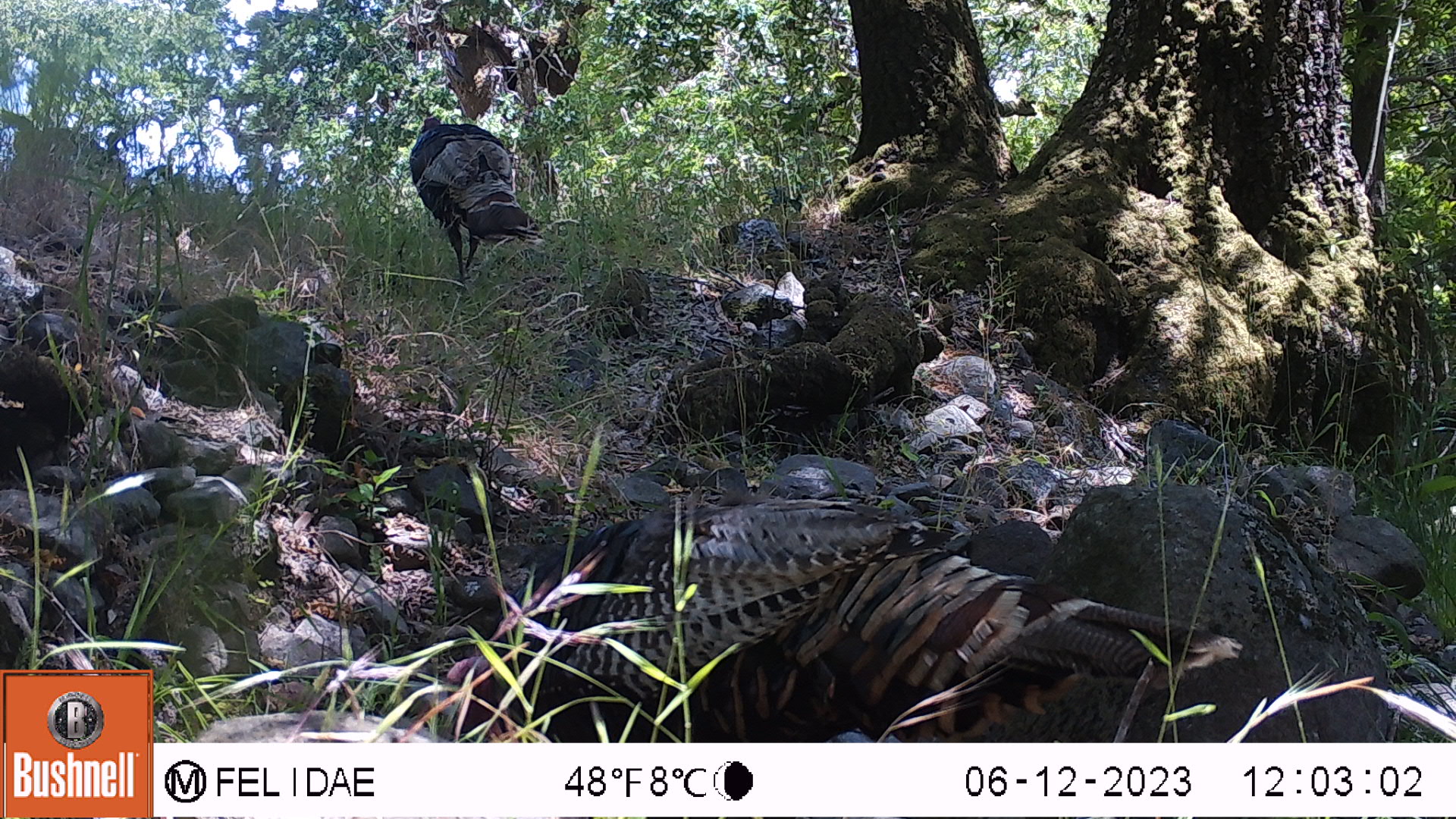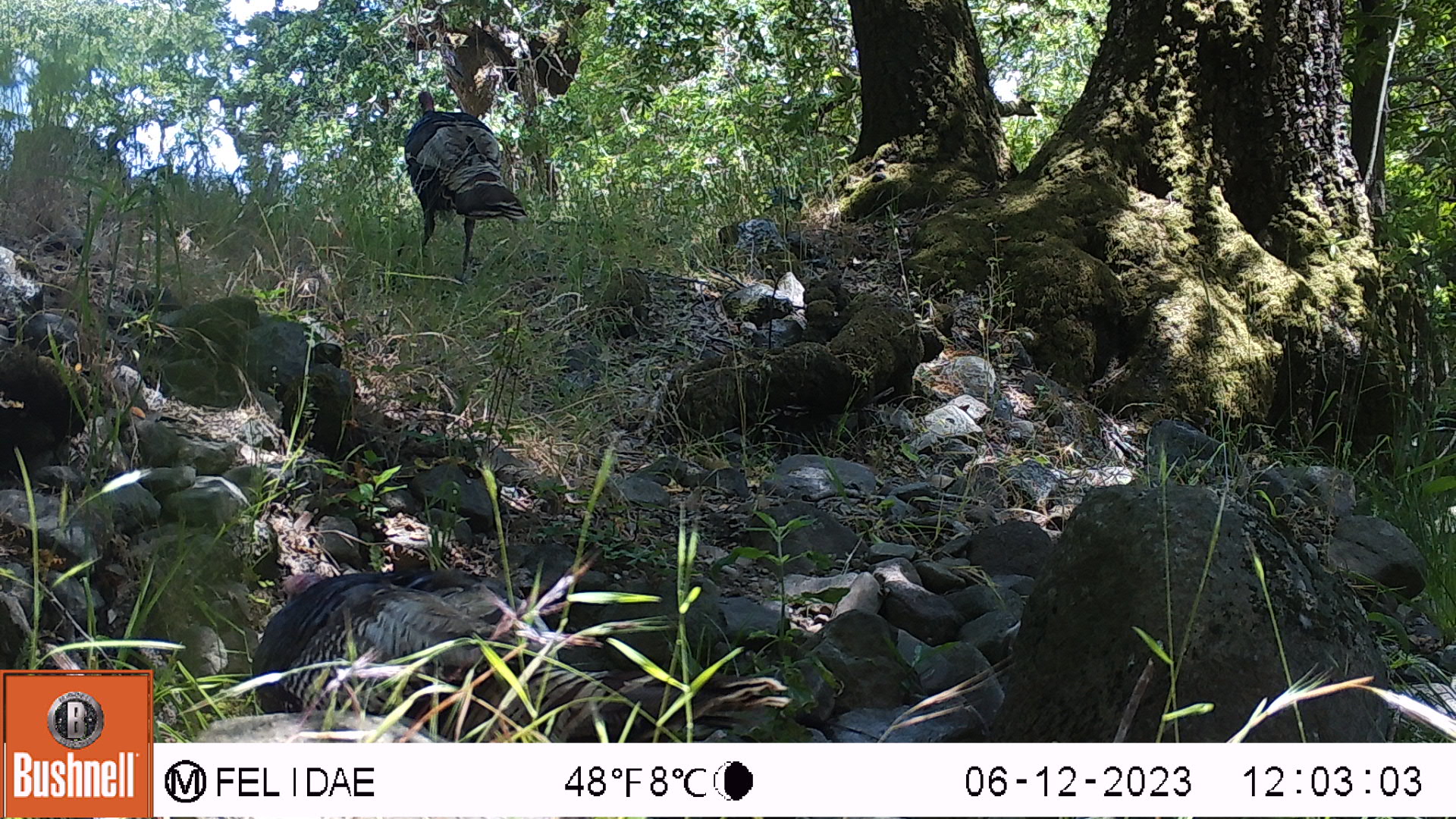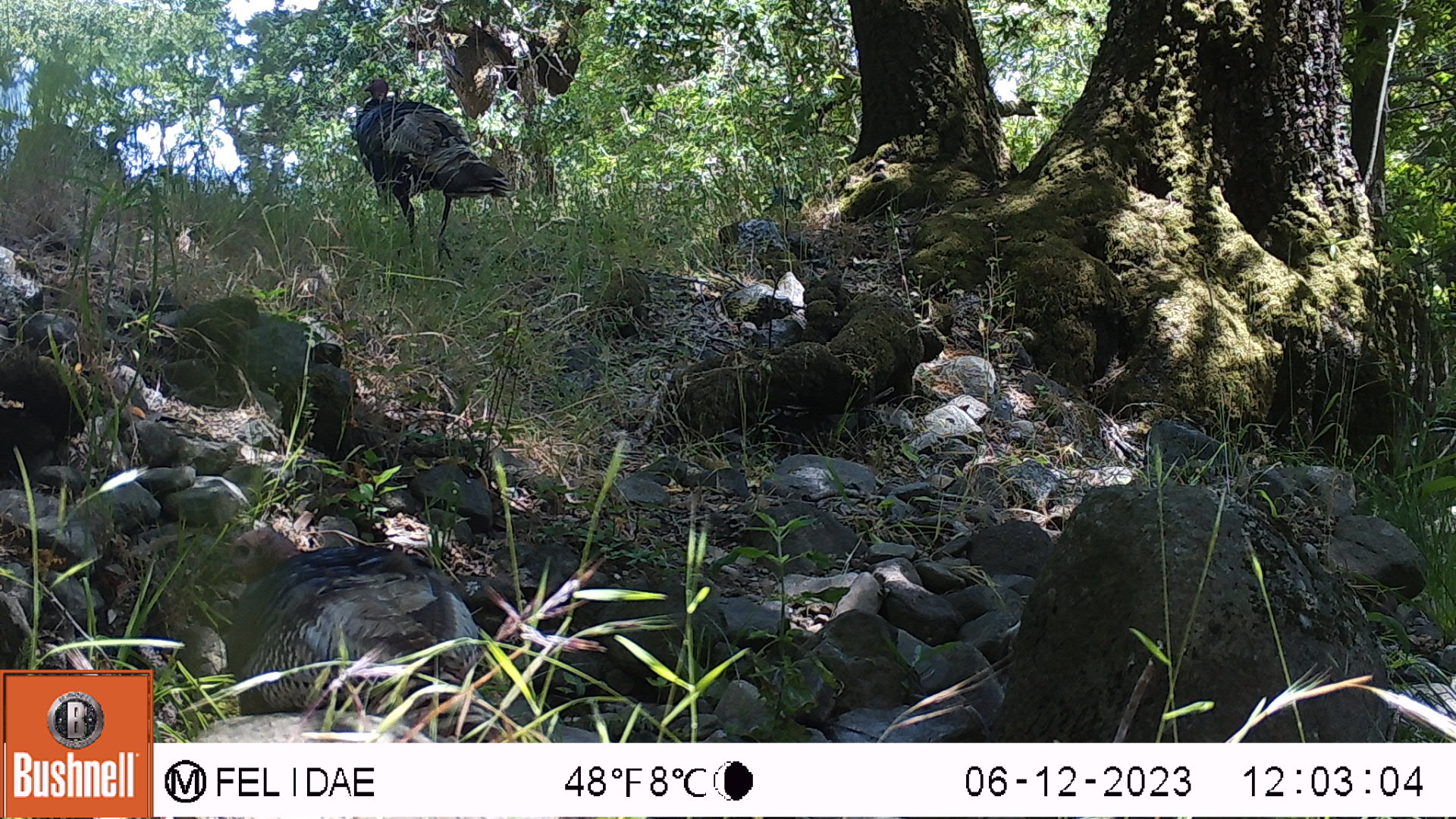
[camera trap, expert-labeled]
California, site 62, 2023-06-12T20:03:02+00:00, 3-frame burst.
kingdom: Animalia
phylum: Chordata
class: Aves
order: Galliformes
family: Phasianidae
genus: Meleagris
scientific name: Meleagris gallopavo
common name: turkey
Turkey (Meleagris gallopavo).